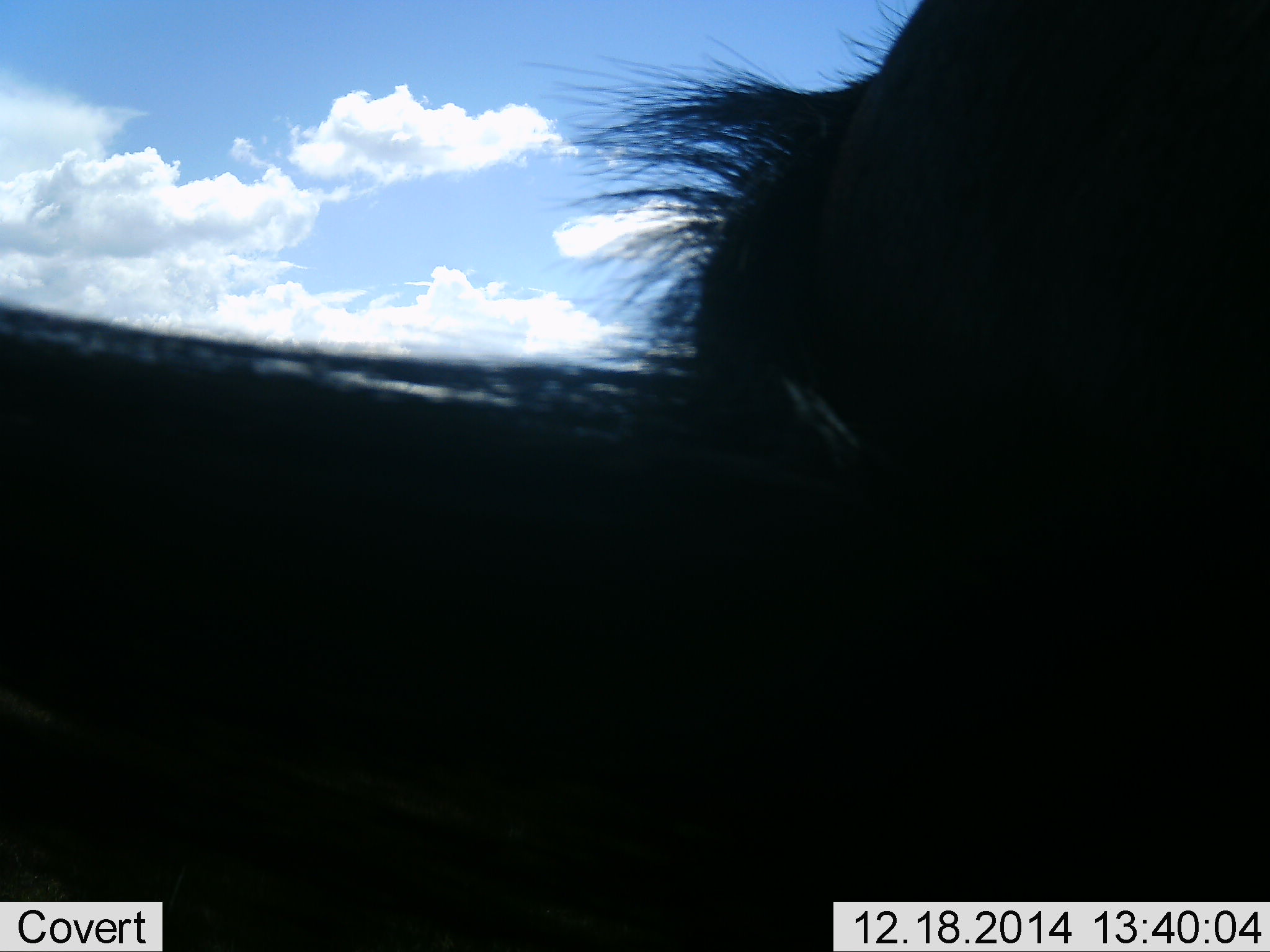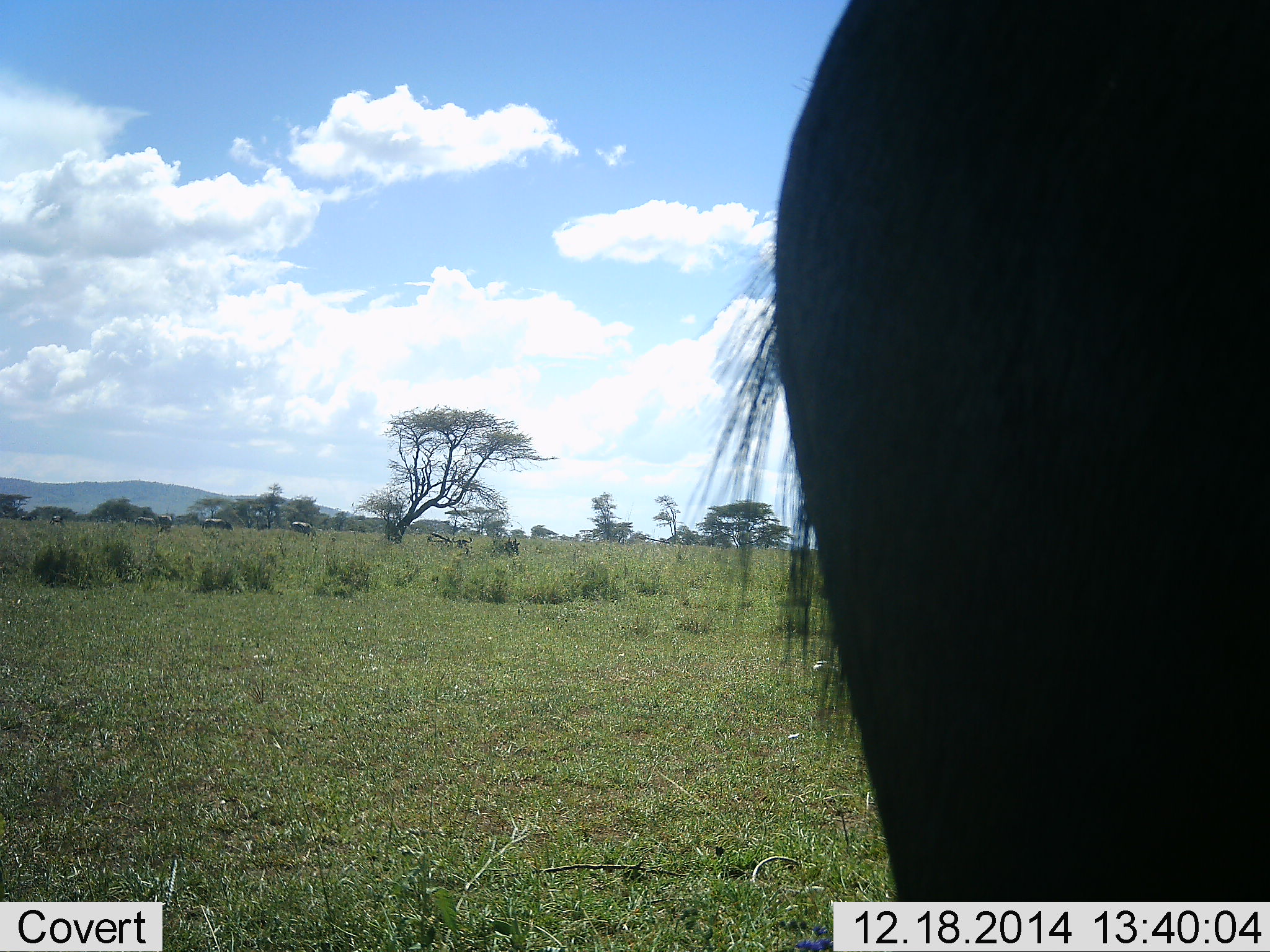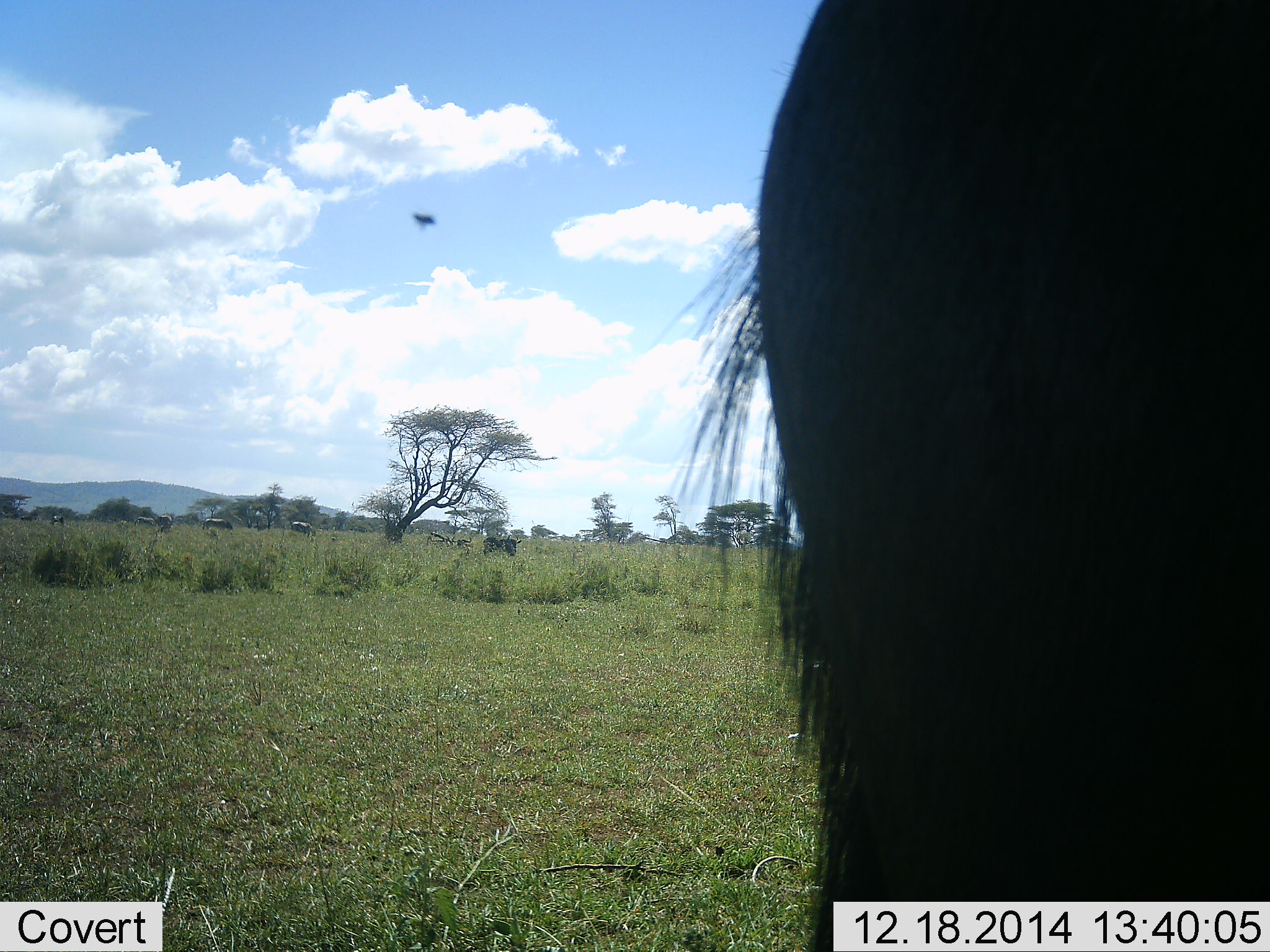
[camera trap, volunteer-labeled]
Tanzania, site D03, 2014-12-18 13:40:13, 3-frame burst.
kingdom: Animalia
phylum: Chordata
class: Mammalia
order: Artiodactyla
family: Bovidae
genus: Connochaetes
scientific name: Connochaetes taurinus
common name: blue wildebeest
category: wildebeest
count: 1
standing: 92%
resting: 0%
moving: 25%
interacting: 8%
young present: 0%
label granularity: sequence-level